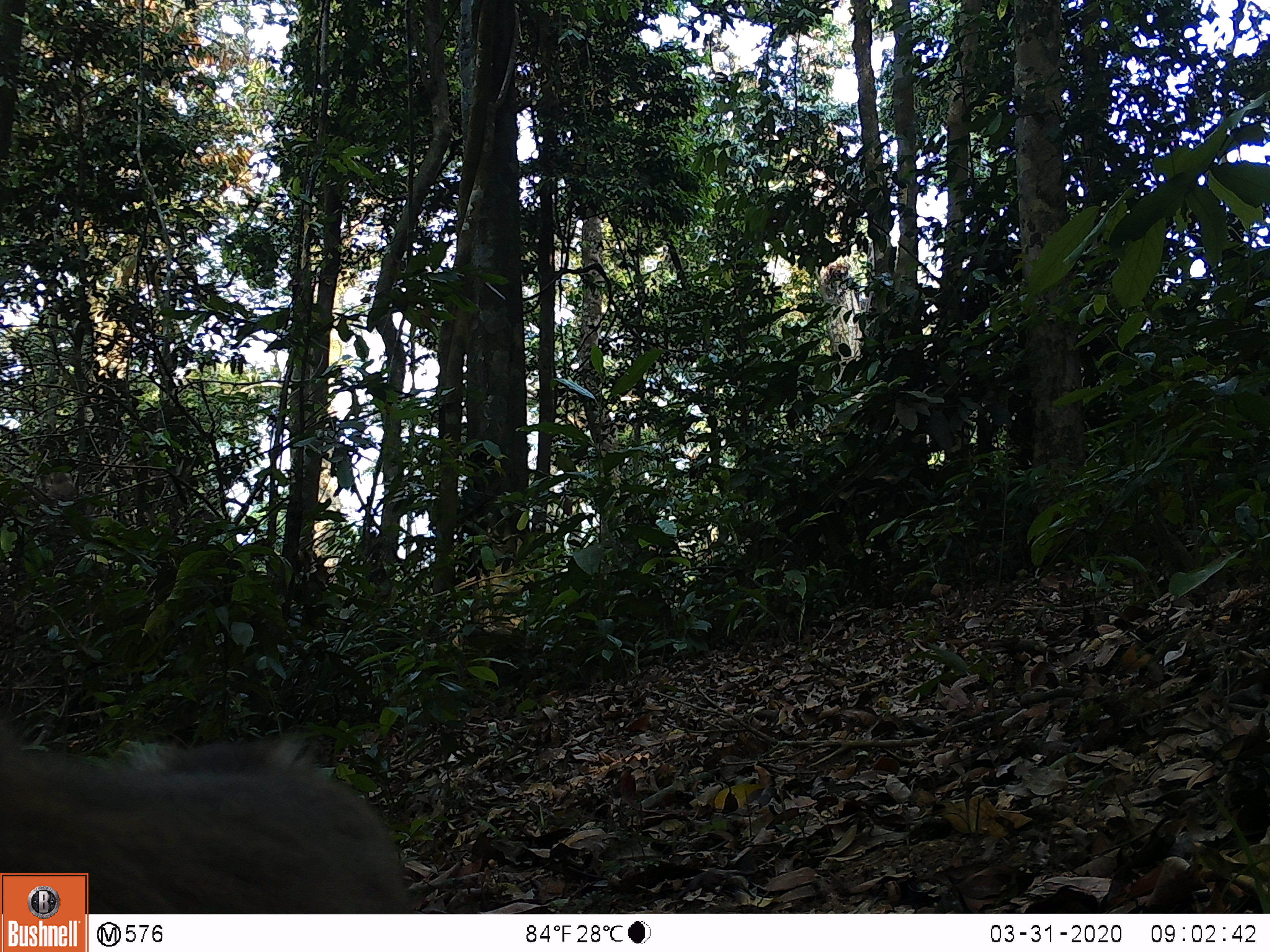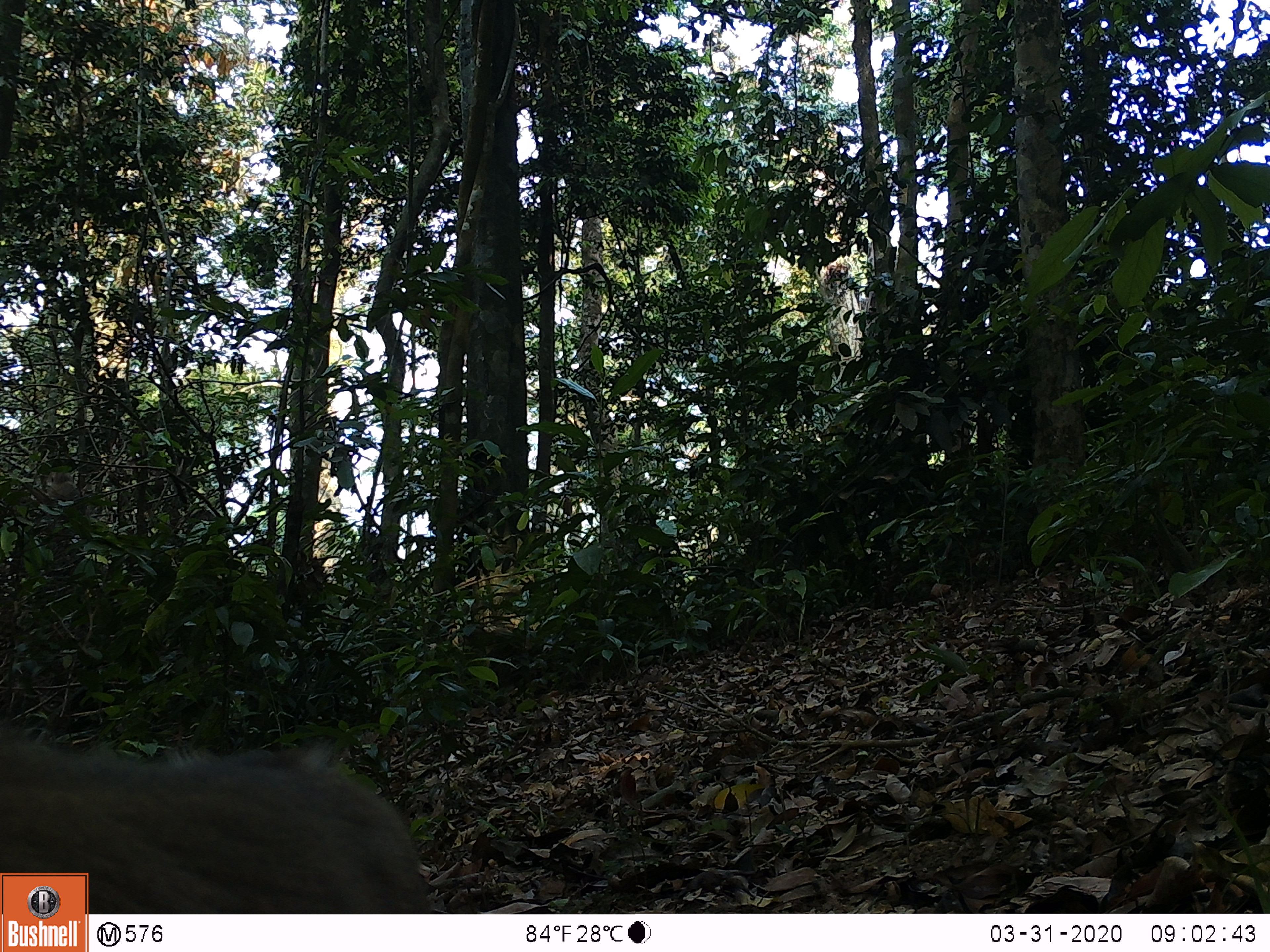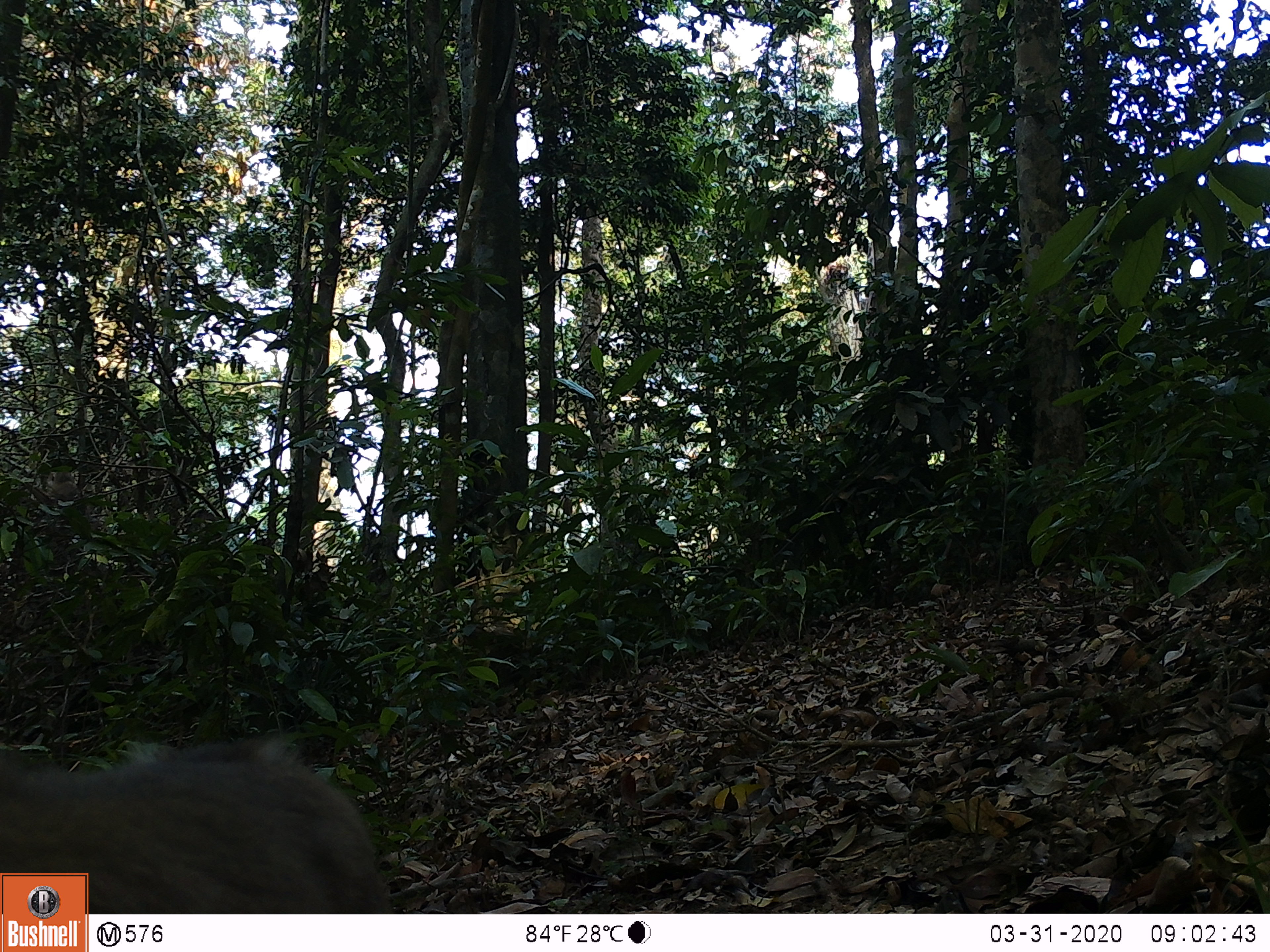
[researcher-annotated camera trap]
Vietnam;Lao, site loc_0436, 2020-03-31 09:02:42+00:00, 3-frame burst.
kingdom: Animalia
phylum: Chordata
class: Mammalia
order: Primates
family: Cercopithecidae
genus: Macaca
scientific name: Macaca nemestrina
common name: pig-tailed macaque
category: pig tailed macaque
Pig tailed macaque (pig-tailed macaque) (Macaca nemestrina). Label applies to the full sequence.